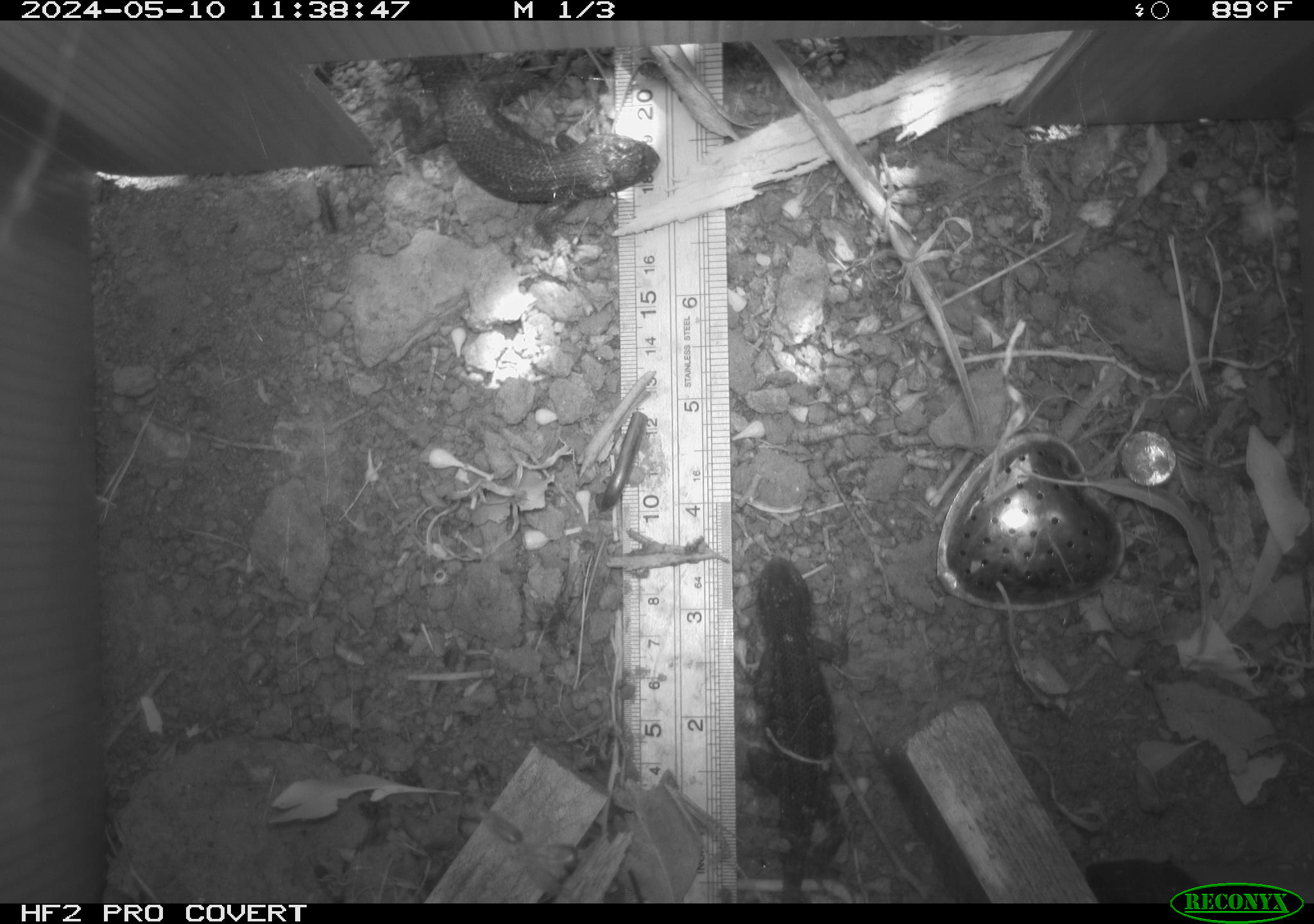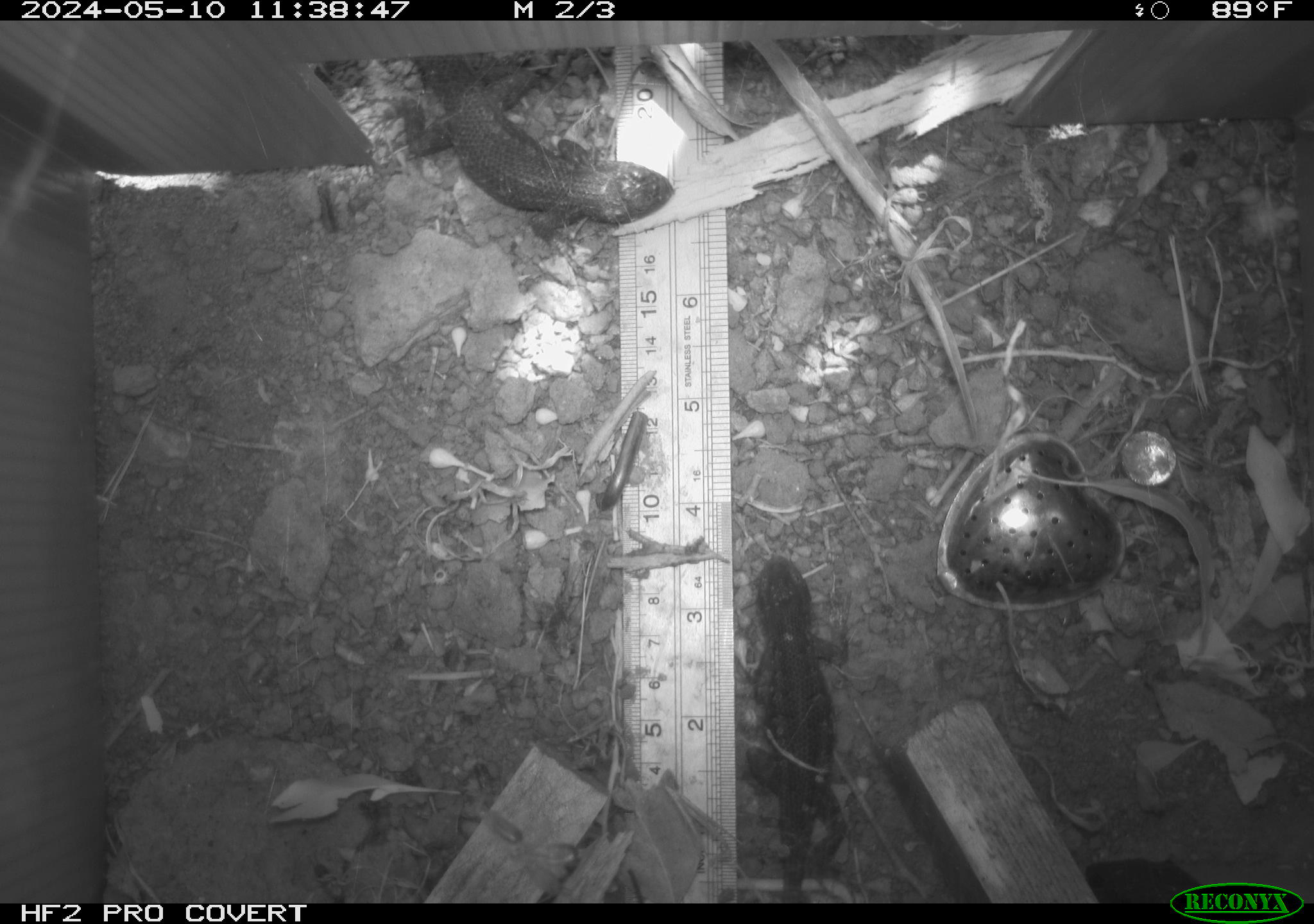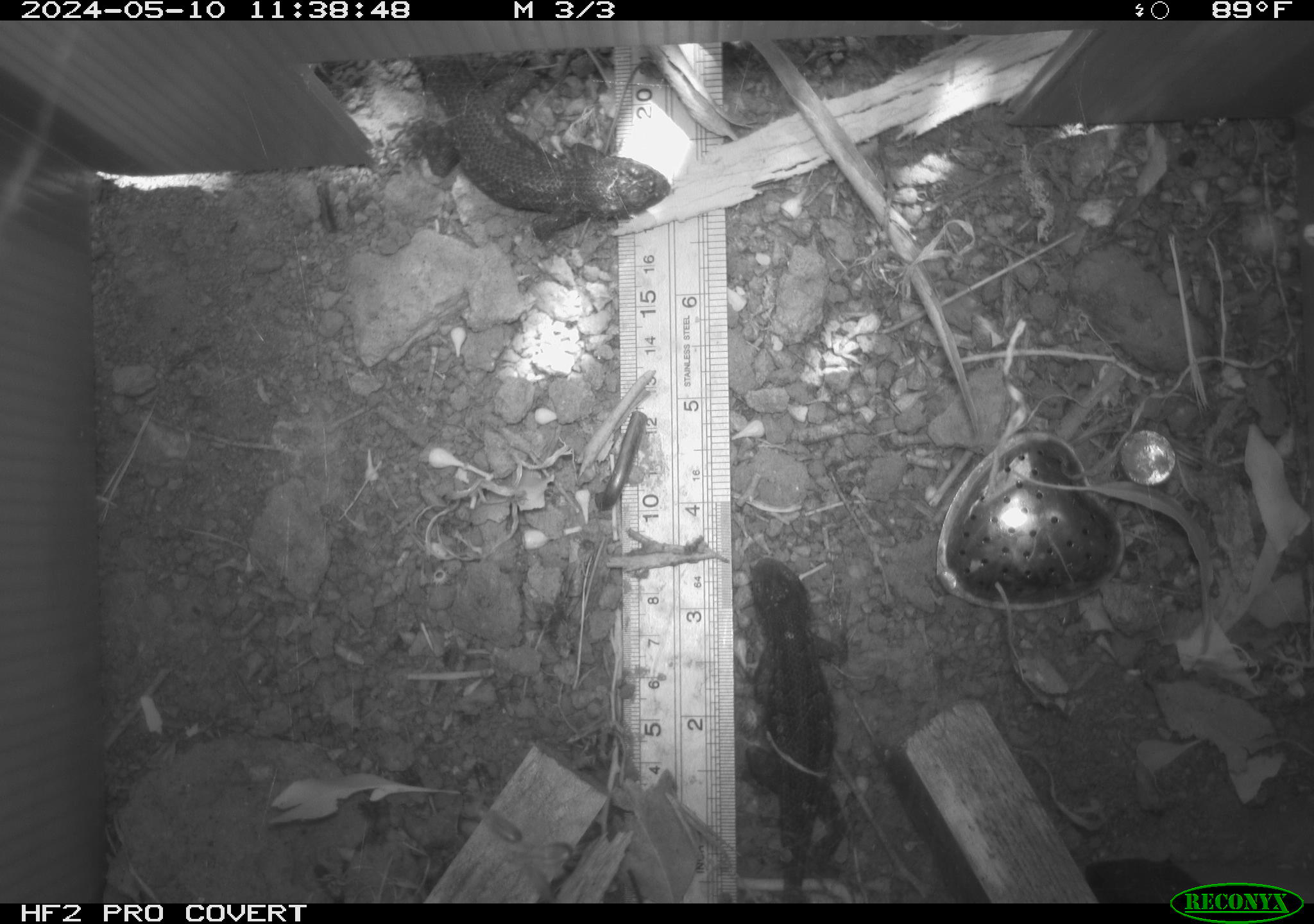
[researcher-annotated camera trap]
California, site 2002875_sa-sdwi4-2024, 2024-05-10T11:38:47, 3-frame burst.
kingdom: Animalia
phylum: Chordata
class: Reptilia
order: Squamata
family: Phrynosomatidae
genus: Sceloporus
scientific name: Sceloporus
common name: spiny lizards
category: sceloporus species